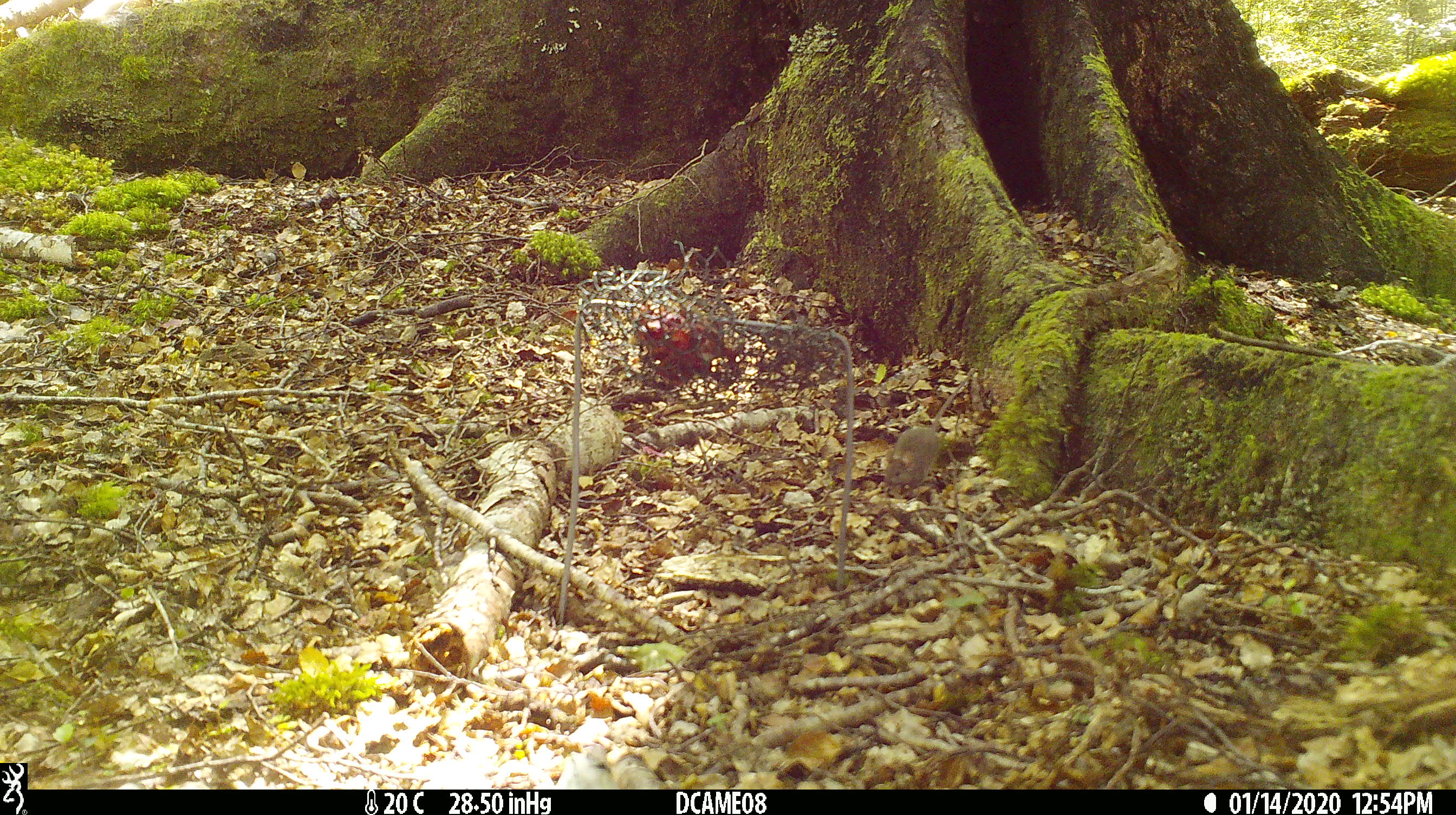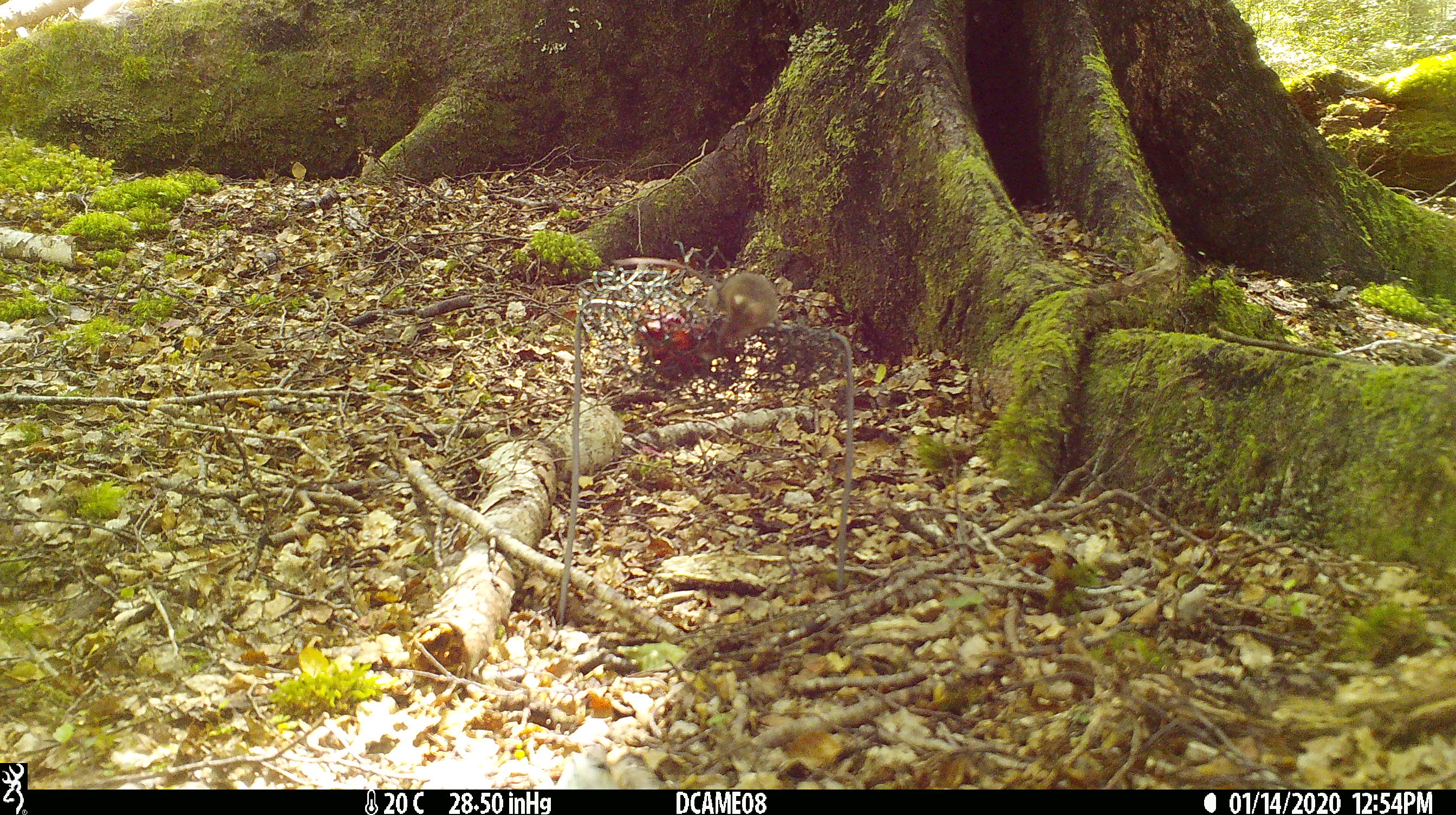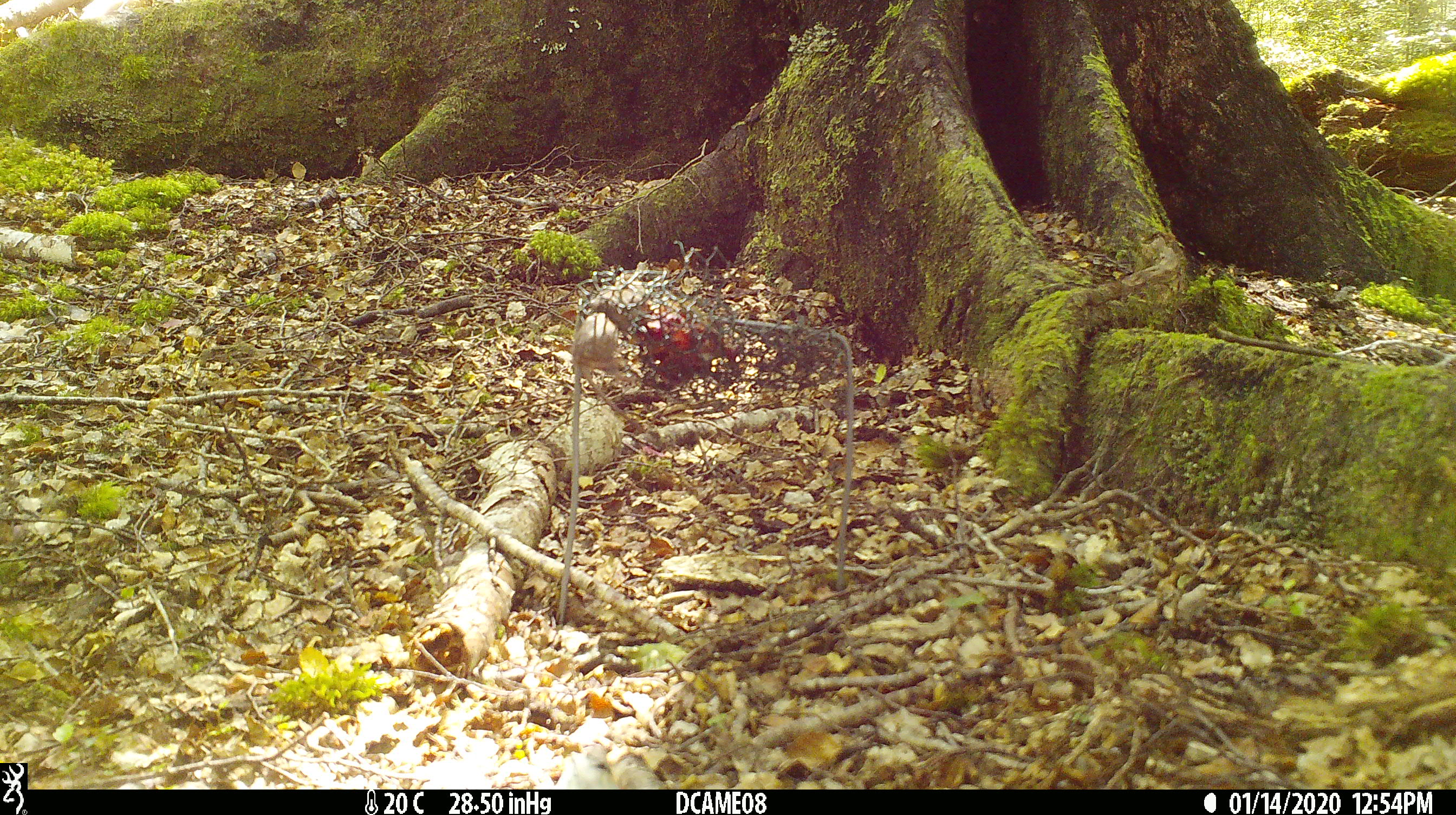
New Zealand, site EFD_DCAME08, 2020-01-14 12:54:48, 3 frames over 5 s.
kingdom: Animalia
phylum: Chordata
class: Mammalia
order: Rodentia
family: Muridae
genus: Mus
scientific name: Mus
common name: mouse